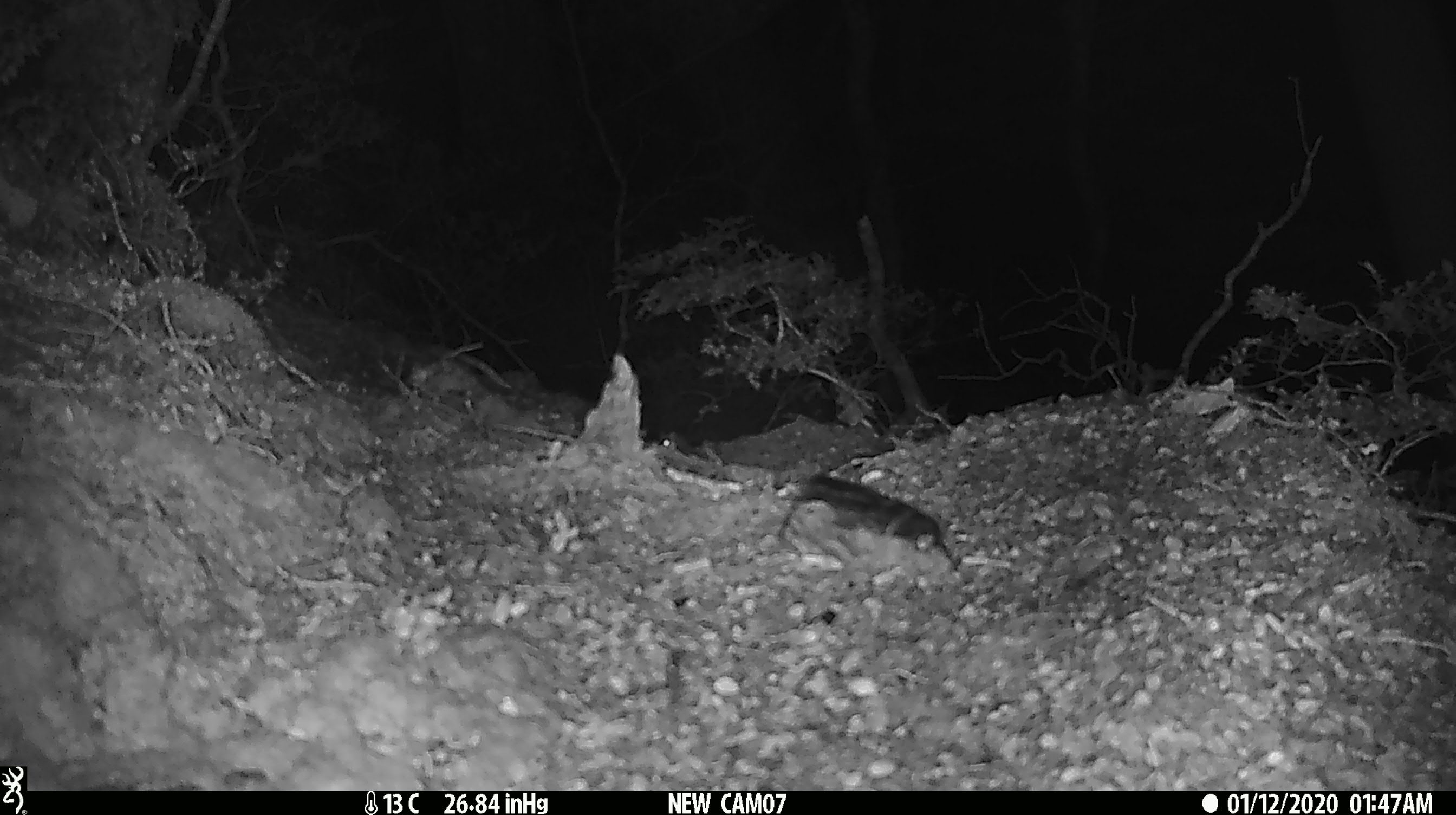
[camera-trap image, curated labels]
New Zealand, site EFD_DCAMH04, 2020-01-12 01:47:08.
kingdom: Animalia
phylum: Chordata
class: Mammalia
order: Rodentia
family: Muridae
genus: Mus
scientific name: Mus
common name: mouse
Mouse (Mus).